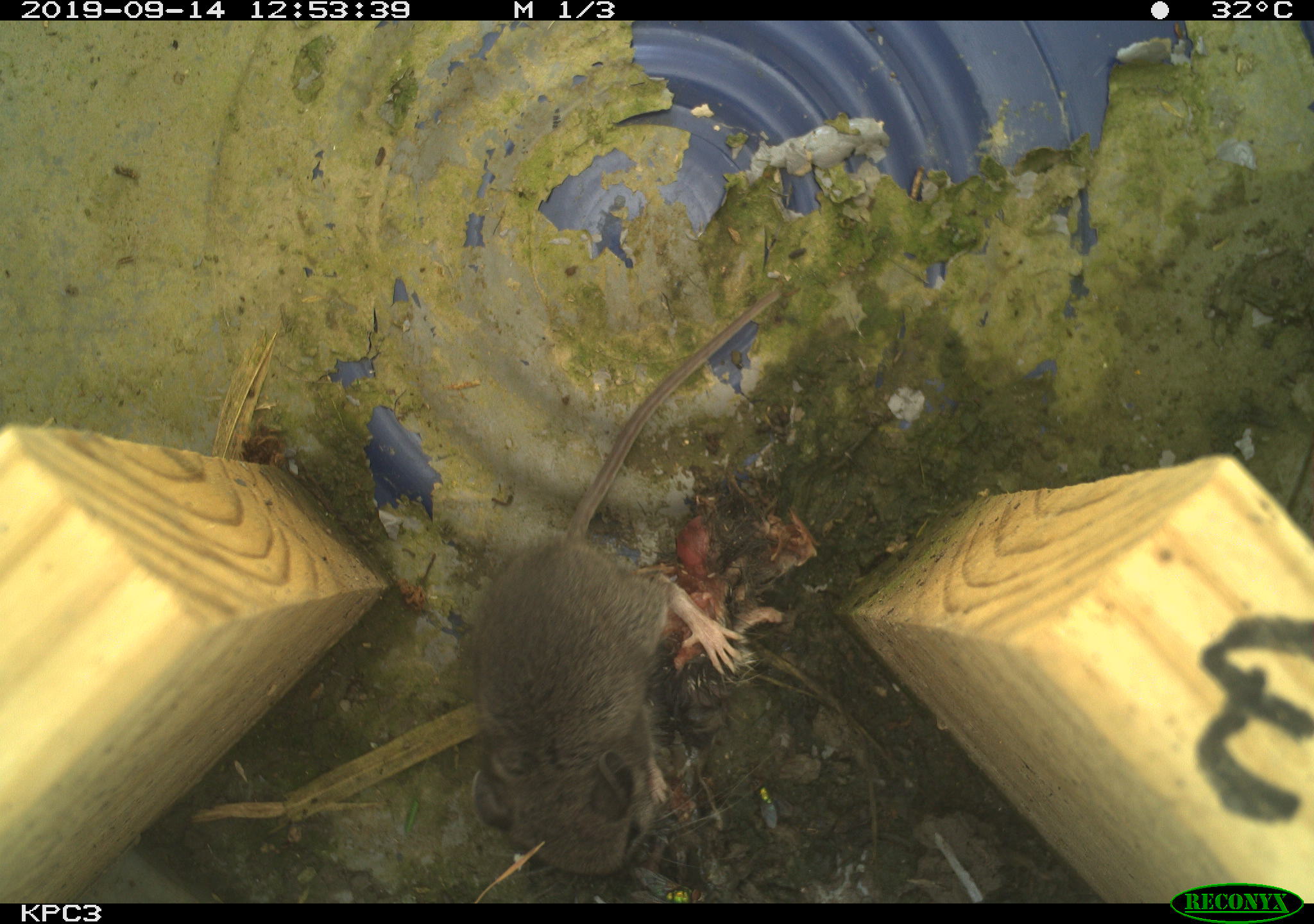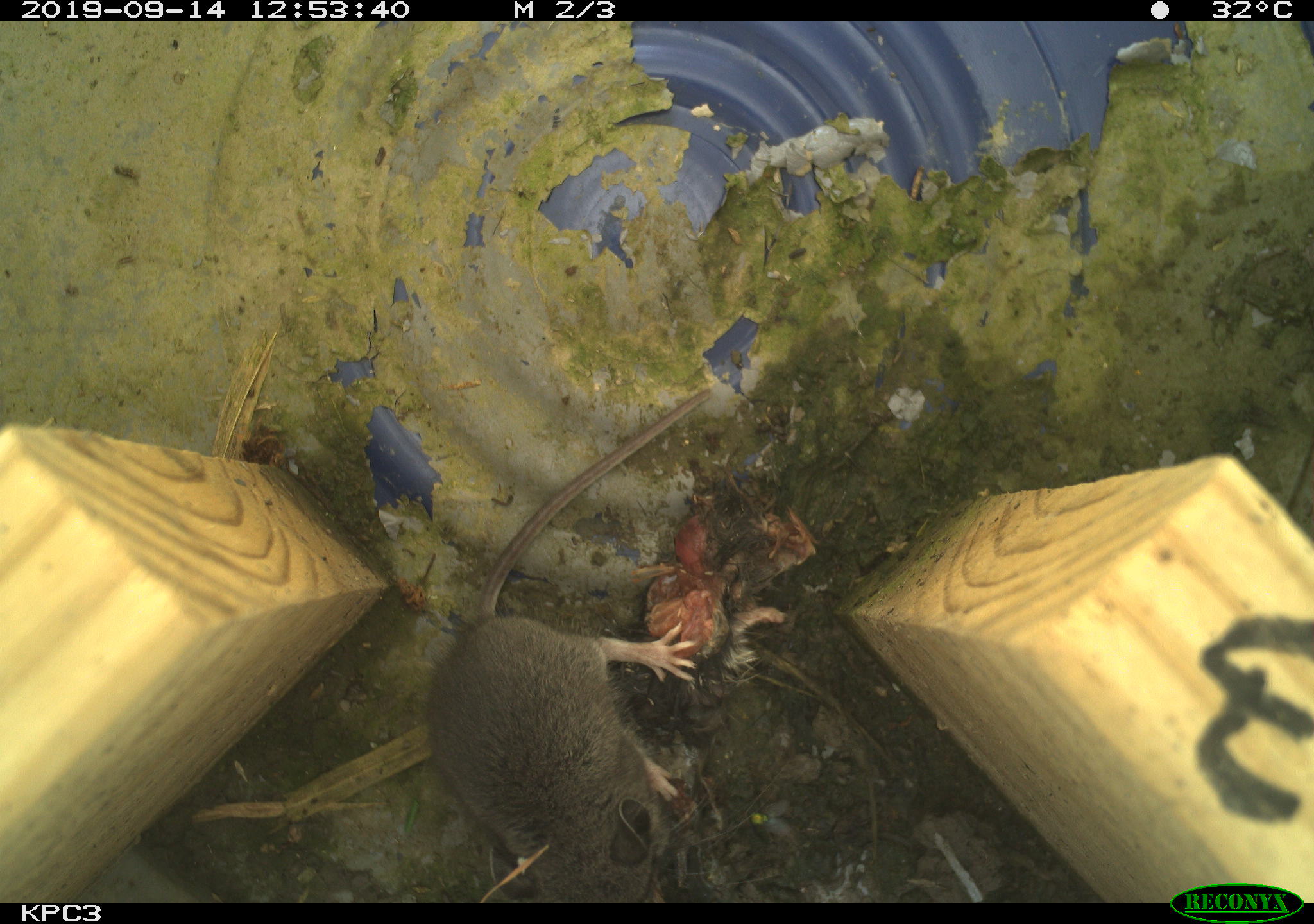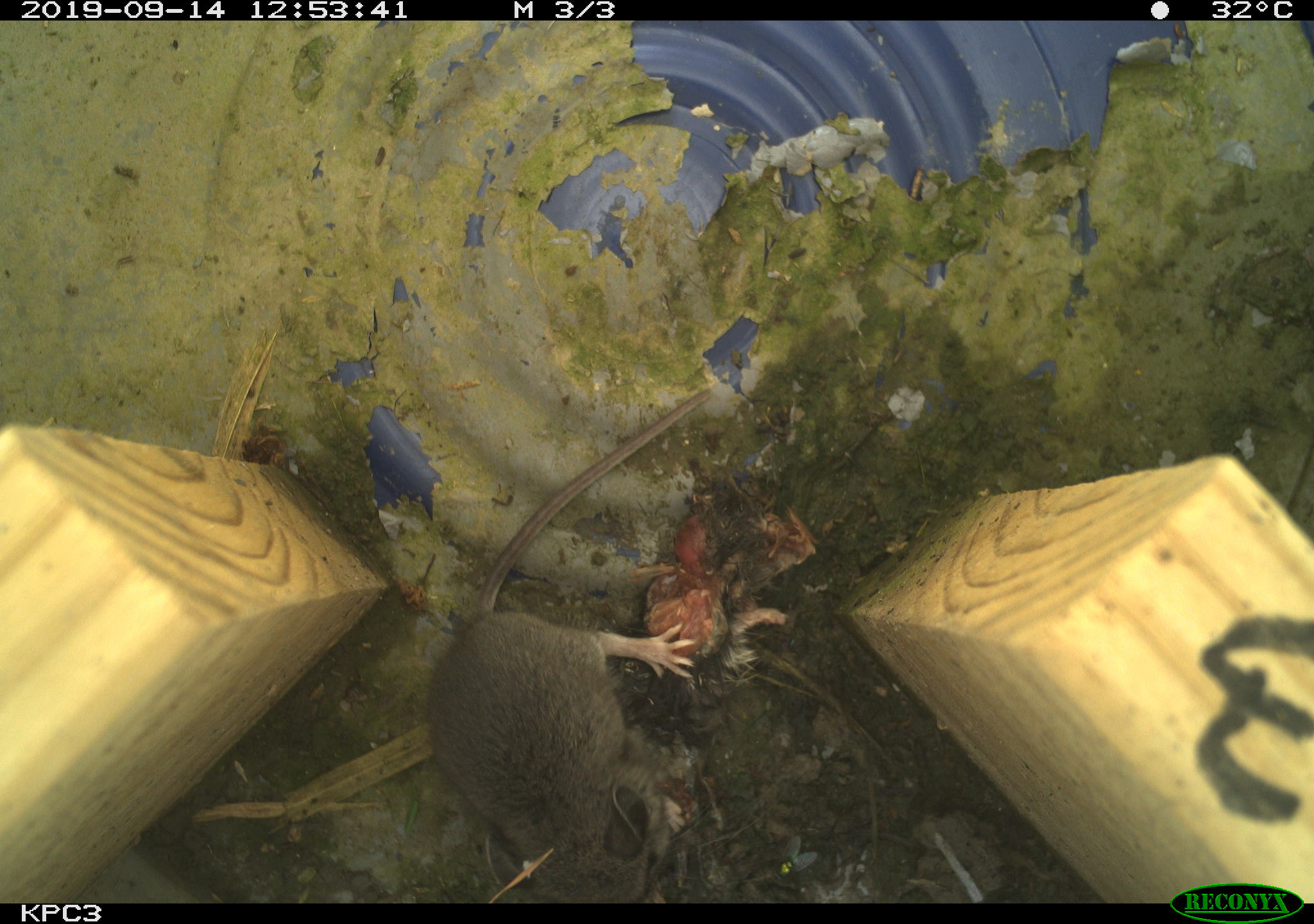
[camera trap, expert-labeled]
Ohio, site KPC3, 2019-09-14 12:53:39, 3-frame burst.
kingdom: Animalia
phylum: Chordata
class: Mammalia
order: Rodentia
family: Cricetidae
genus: Peromyscus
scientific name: Peromyscus leucopus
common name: white-footed mouse